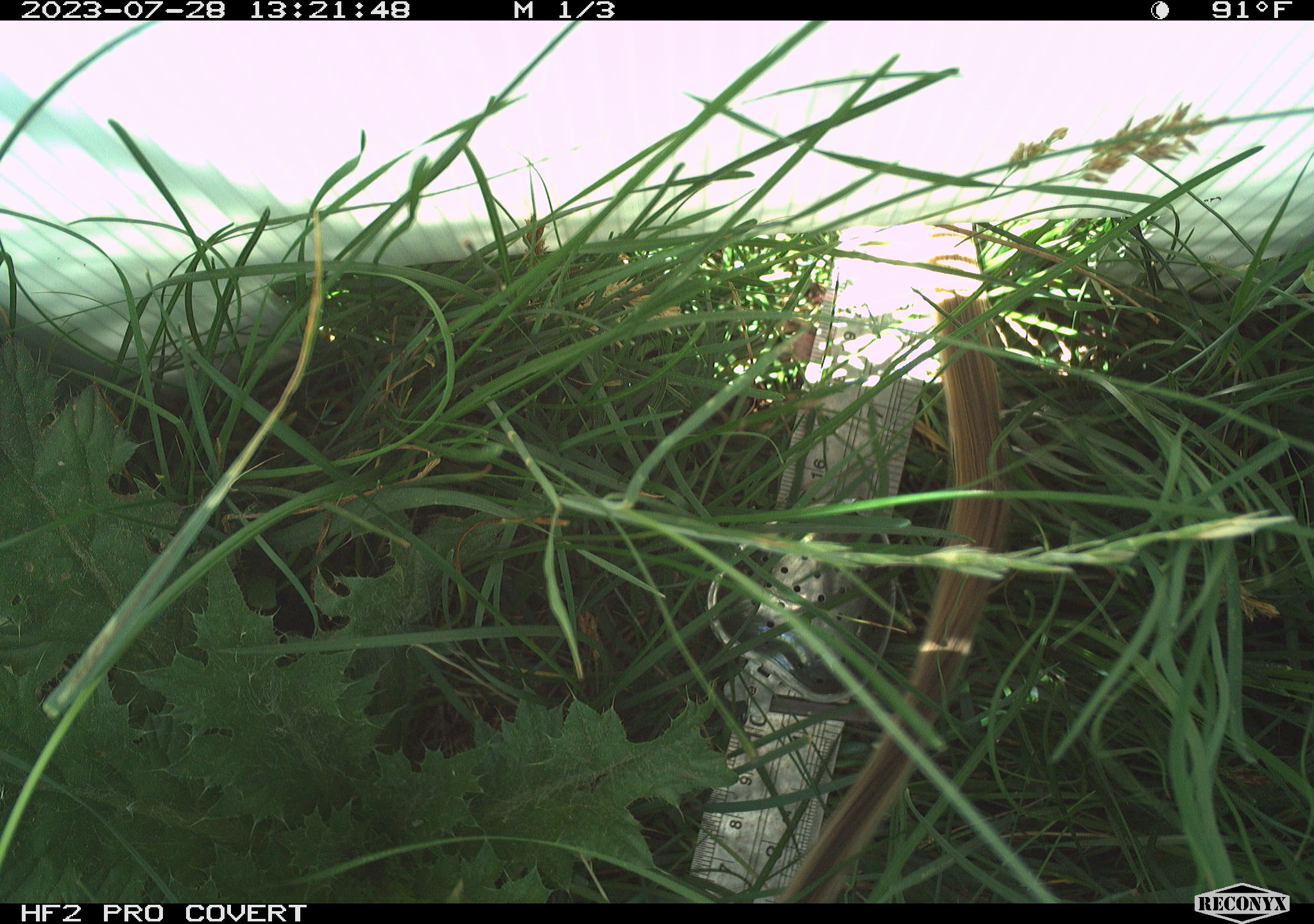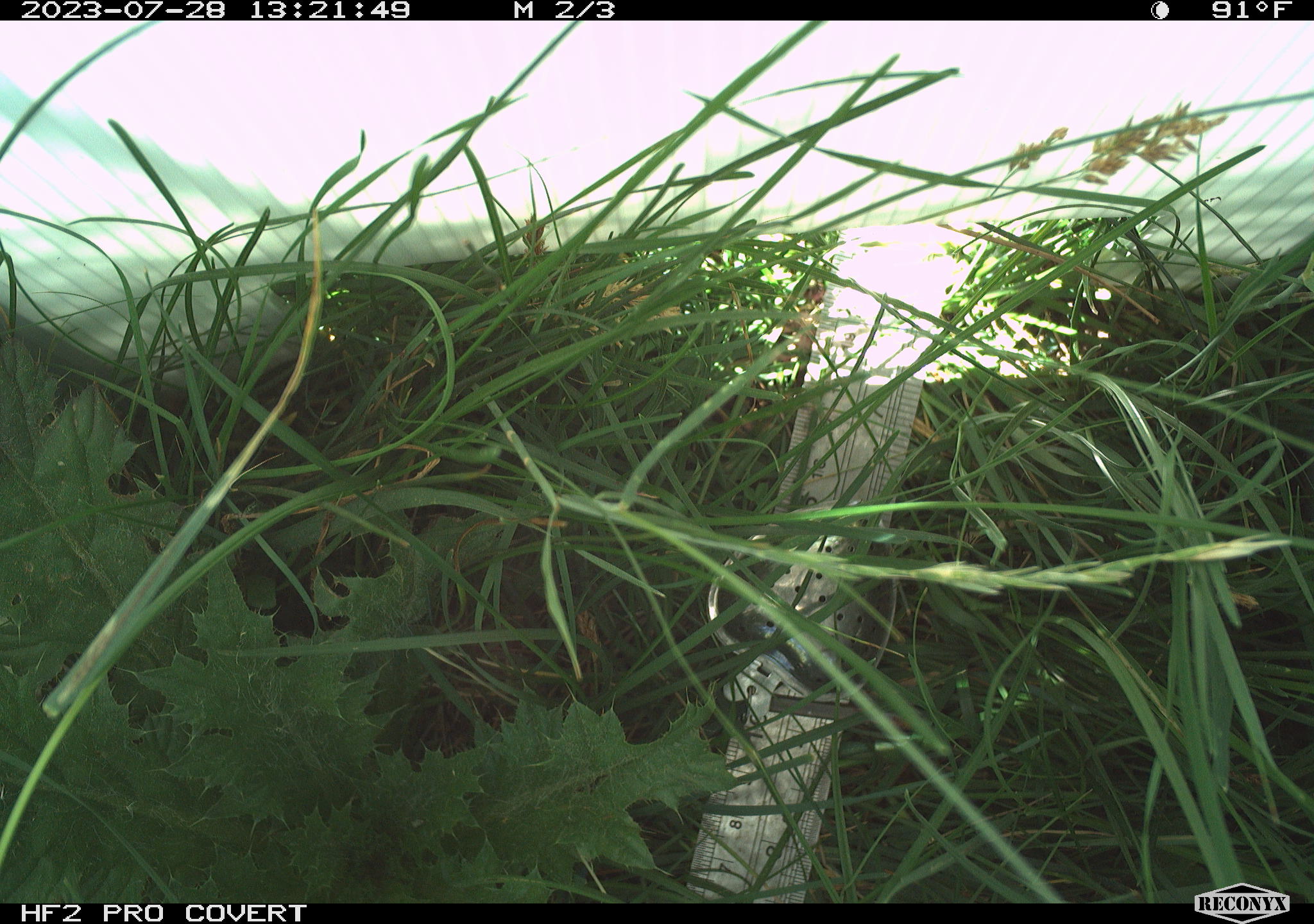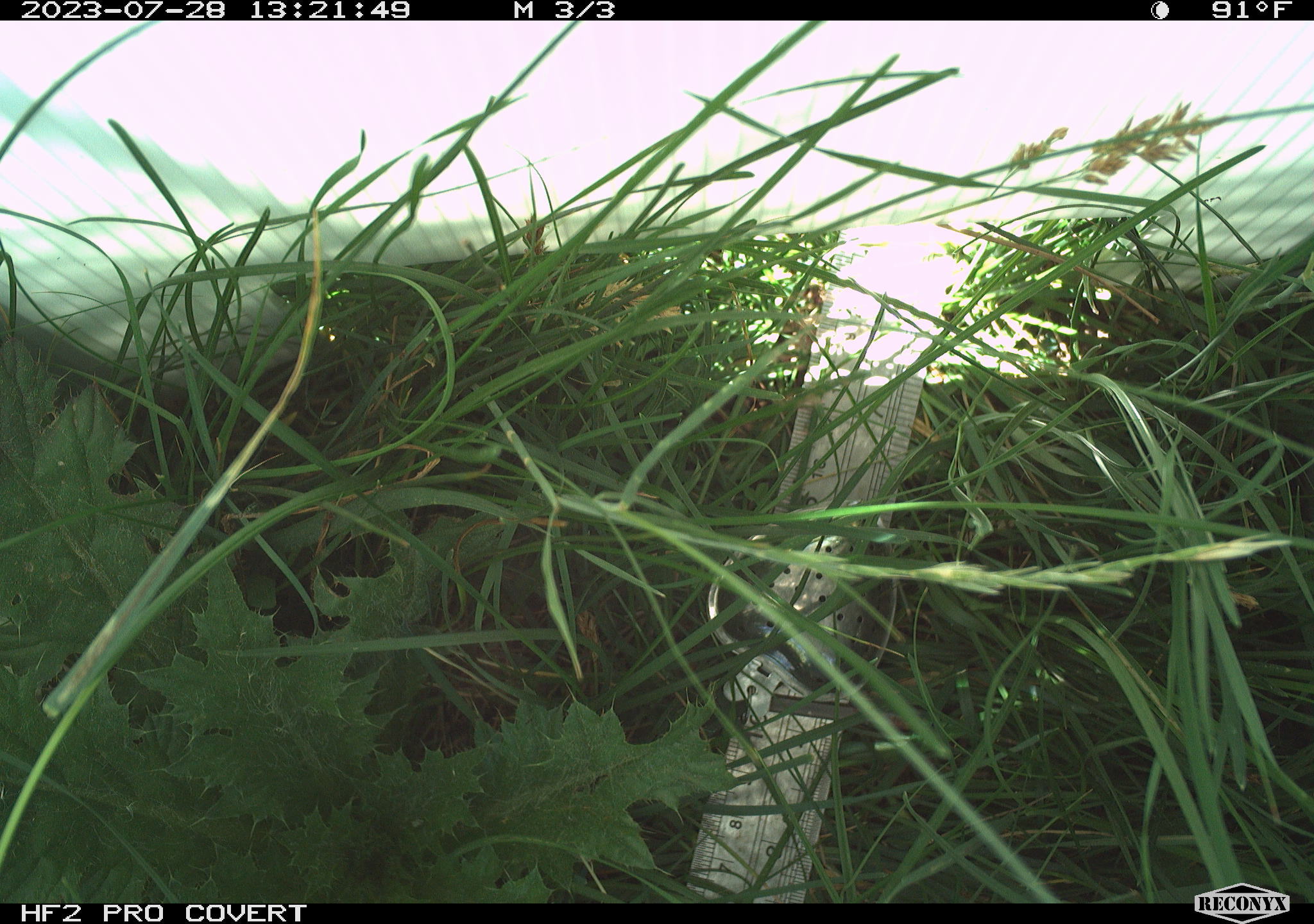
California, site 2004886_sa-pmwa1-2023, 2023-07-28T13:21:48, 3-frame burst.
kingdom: Animalia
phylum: Chordata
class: Mammalia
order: Rodentia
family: Sciuridae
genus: Urocitellus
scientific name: Urocitellus beldingi beldingi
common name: belding's ground squirrel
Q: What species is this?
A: Belding's ground squirrel (Urocitellus beldingi beldingi).